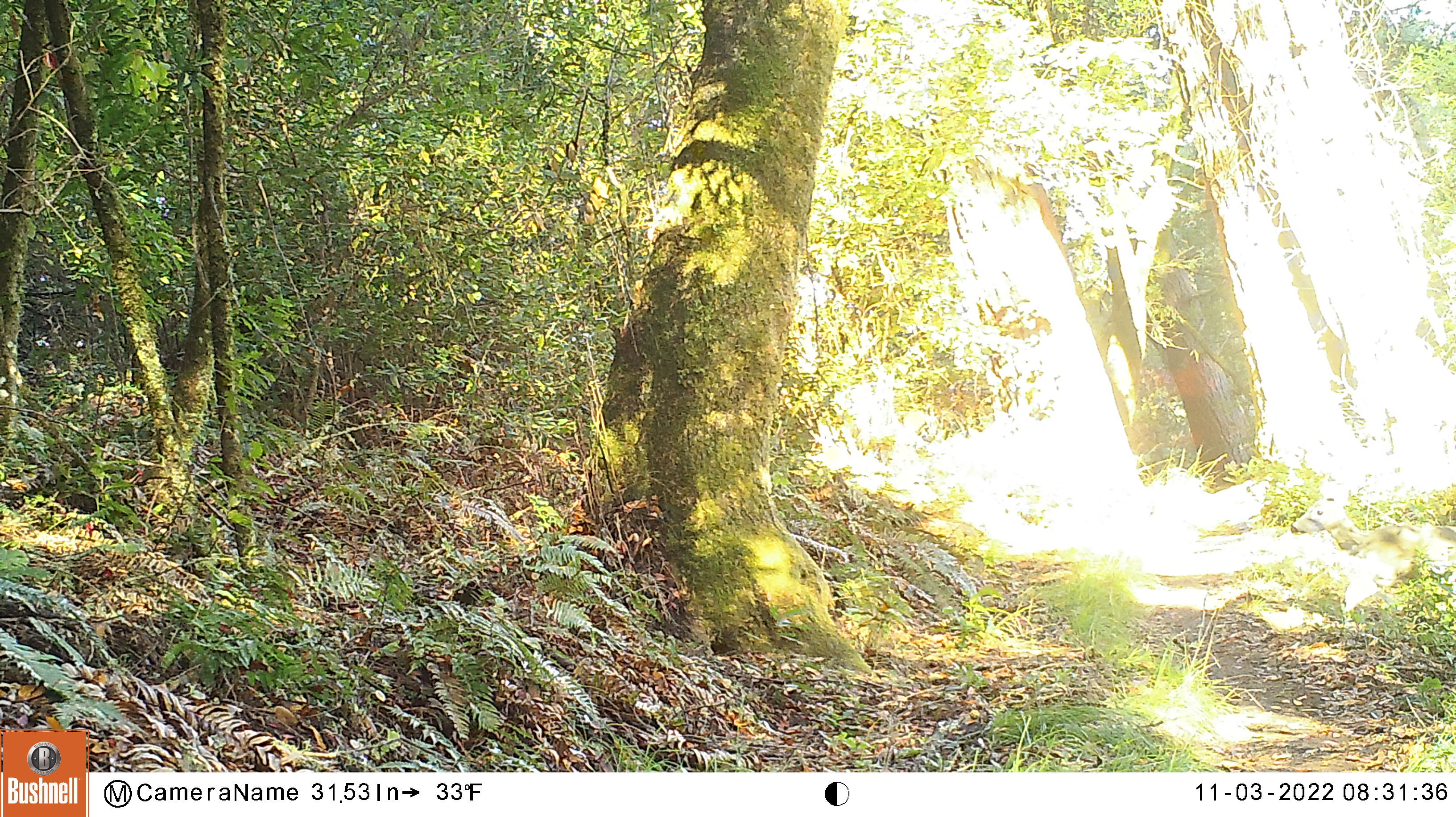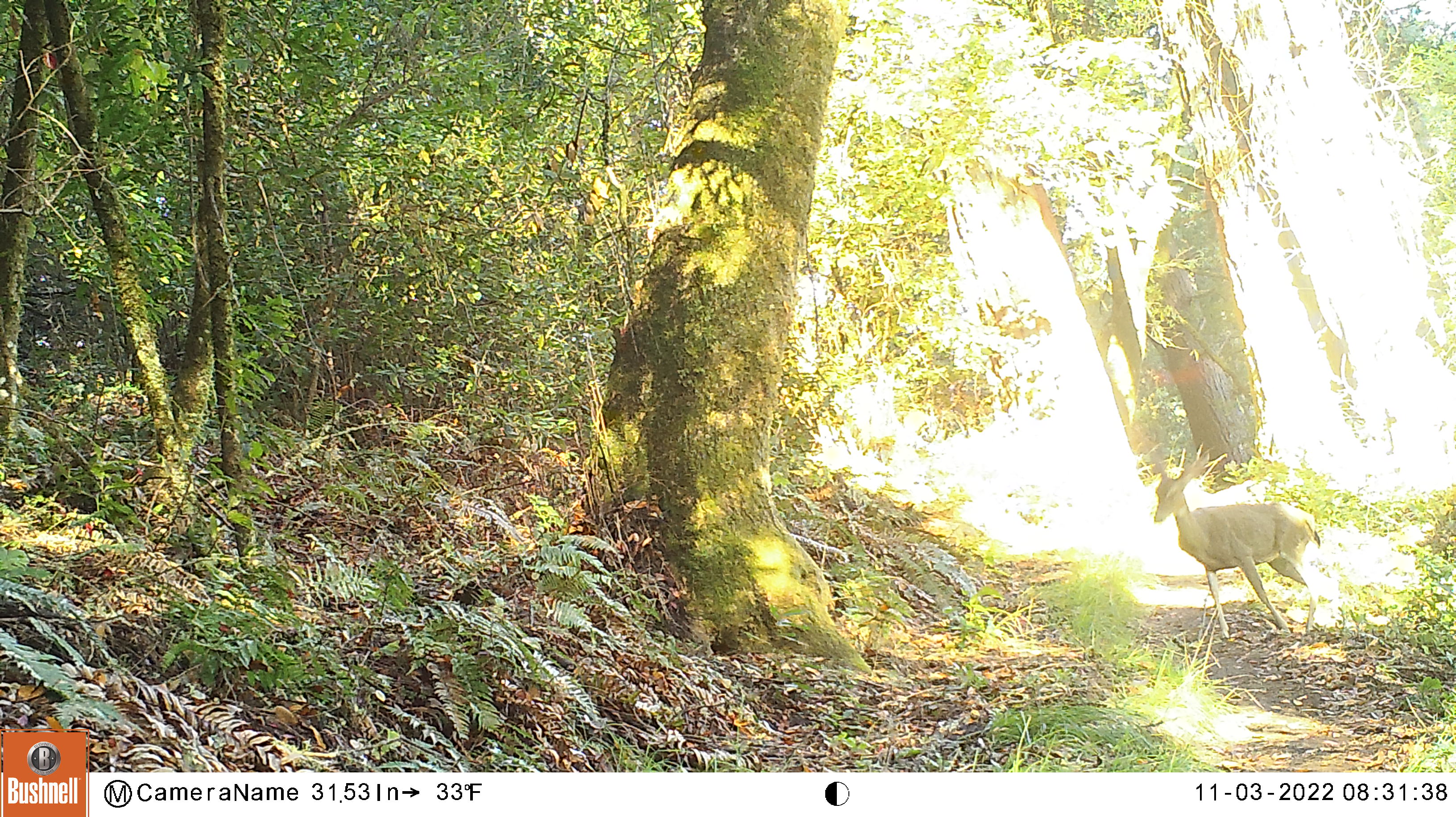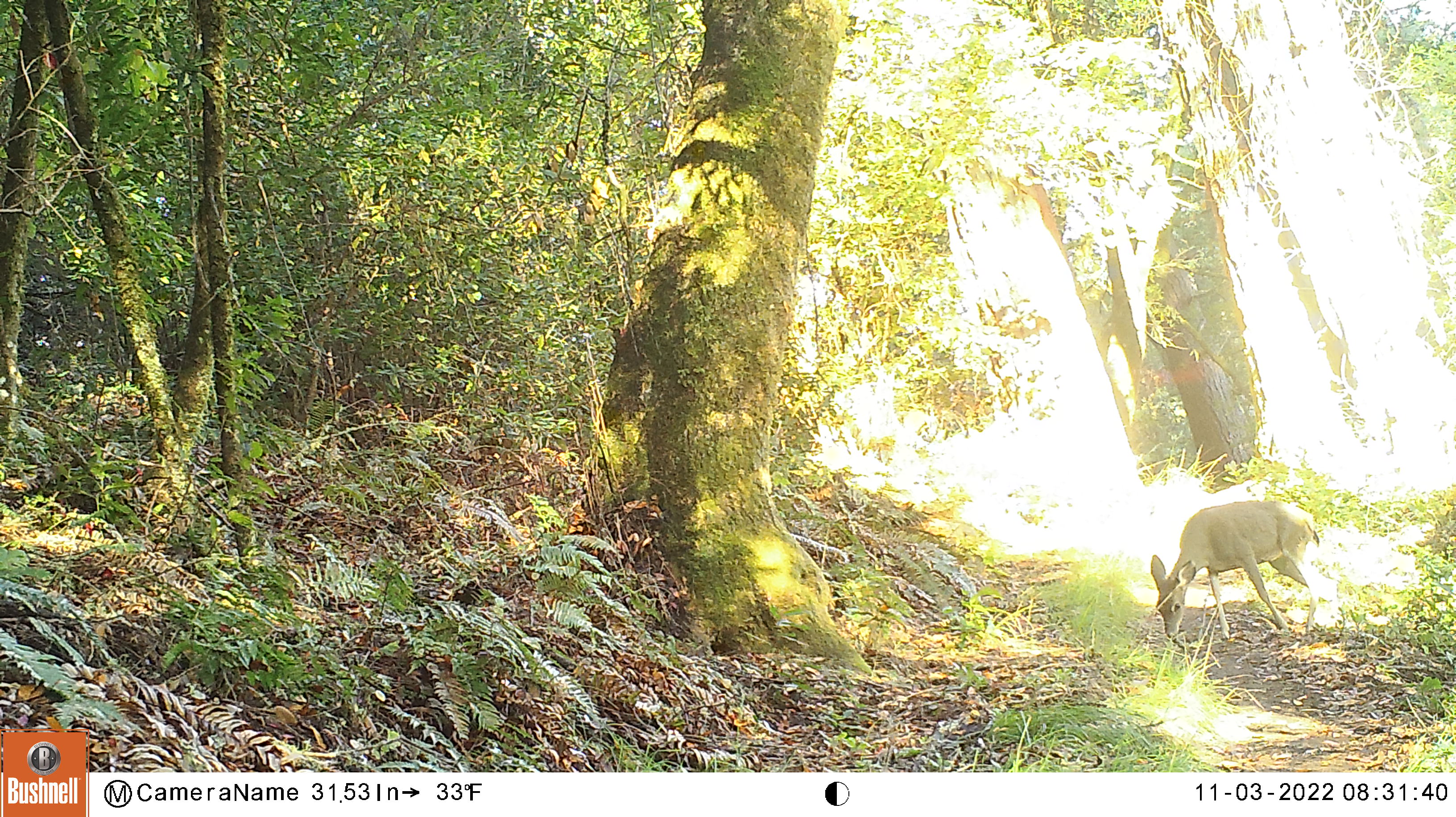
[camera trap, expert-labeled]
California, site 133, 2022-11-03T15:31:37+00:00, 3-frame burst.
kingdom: Animalia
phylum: Chordata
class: Mammalia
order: Artiodactyla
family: Cervidae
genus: Odocoileus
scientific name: Odocoileus hemionus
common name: mule deer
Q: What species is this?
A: Mule deer (Odocoileus hemionus).